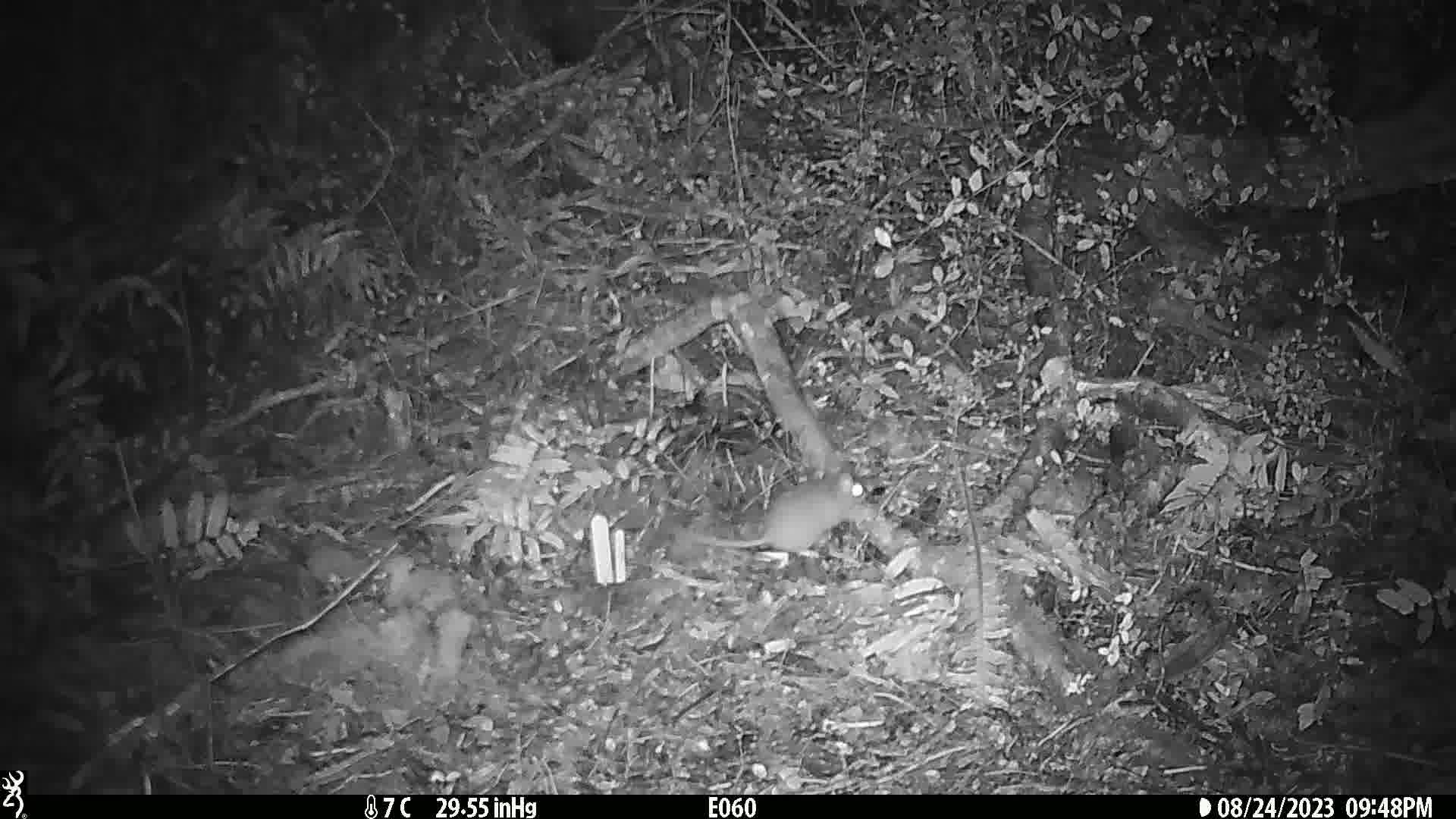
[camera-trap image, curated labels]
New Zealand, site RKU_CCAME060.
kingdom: Animalia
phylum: Chordata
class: Mammalia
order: Rodentia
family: Muridae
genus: Rattus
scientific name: Rattus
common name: rat